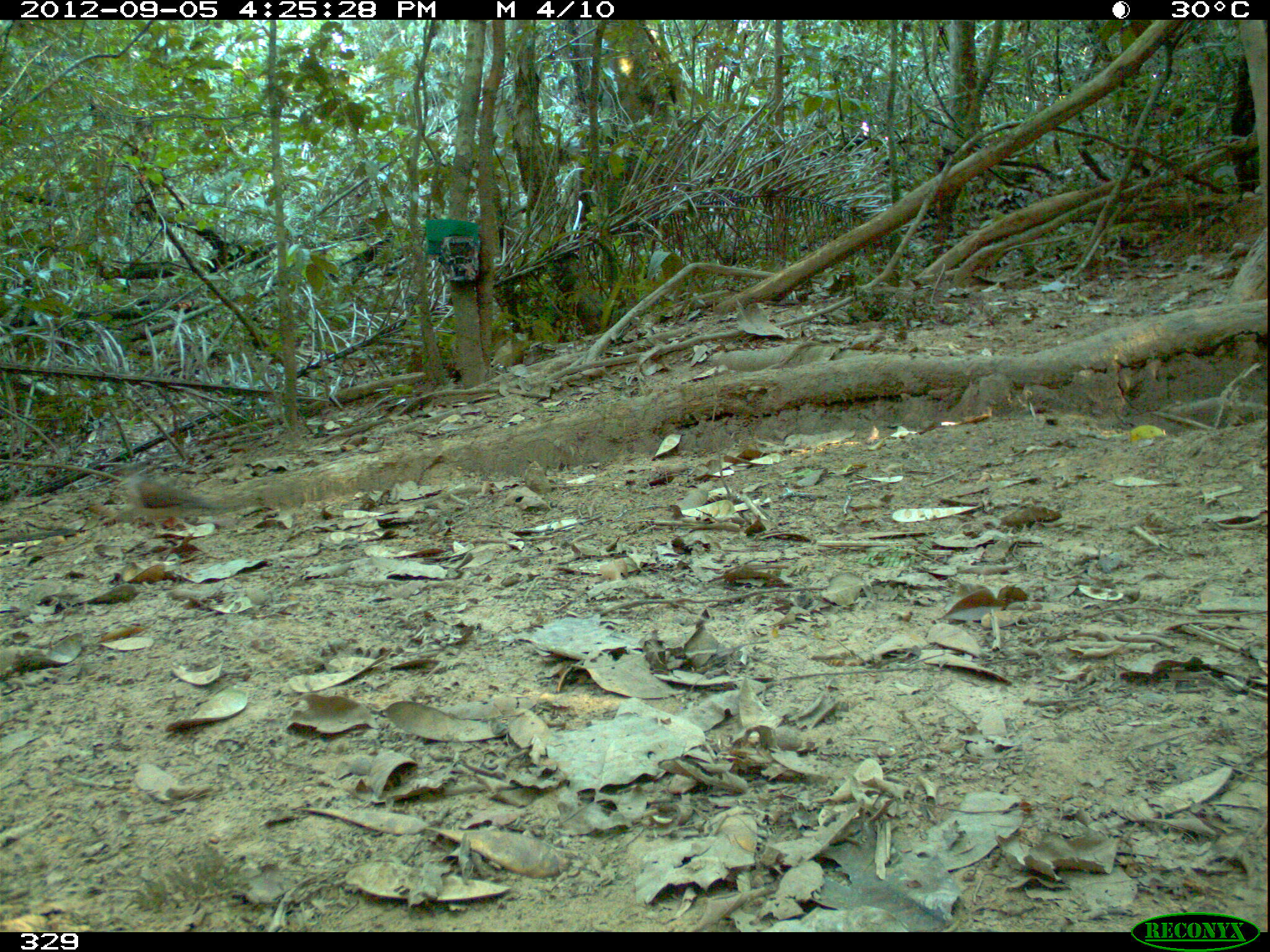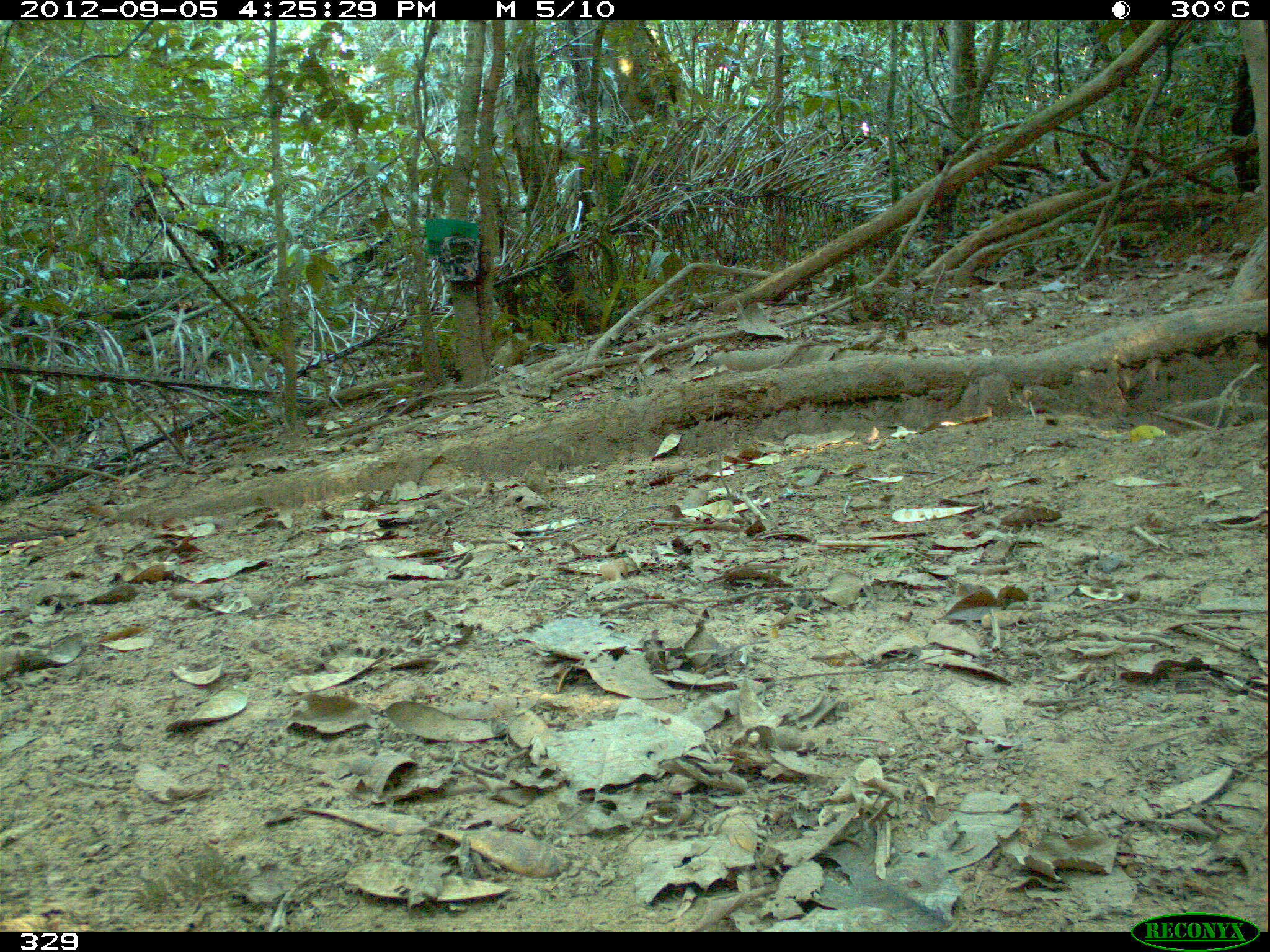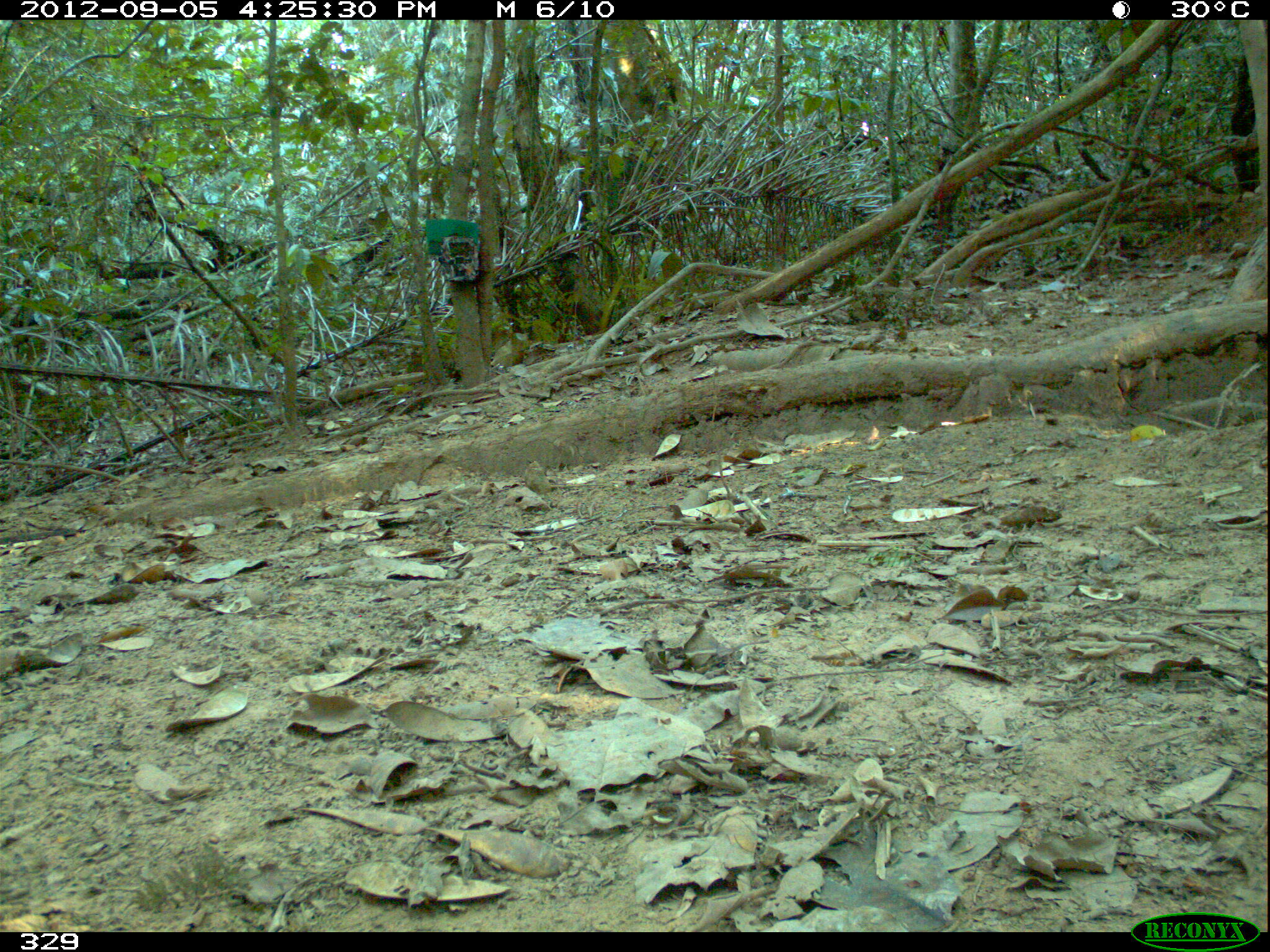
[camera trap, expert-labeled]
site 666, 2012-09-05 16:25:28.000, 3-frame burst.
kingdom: Animalia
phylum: Chordata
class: Aves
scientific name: Aves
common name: bird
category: unknown bird